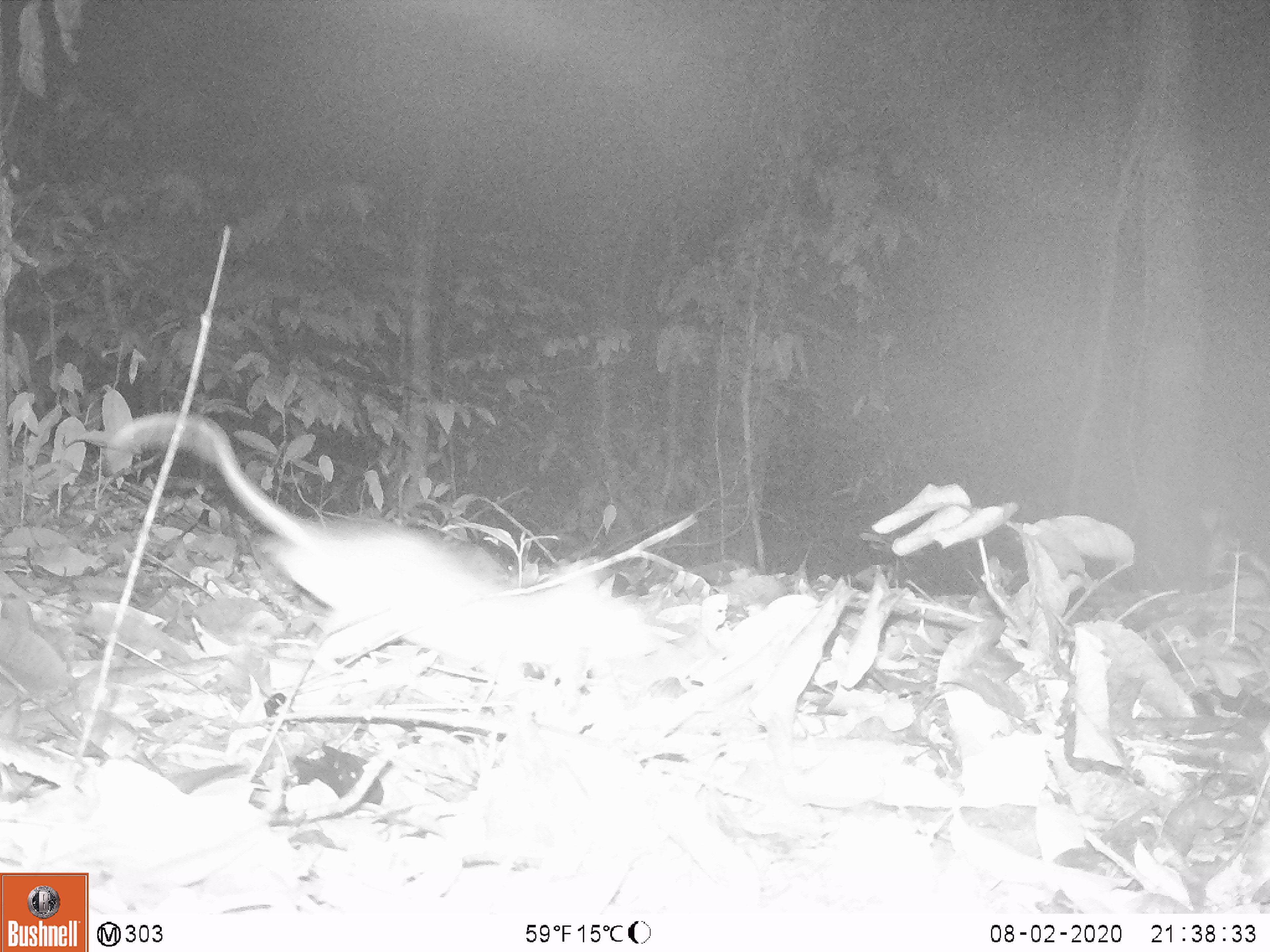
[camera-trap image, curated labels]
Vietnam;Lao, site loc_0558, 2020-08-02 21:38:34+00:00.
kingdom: Animalia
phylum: Chordata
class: Mammalia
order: Rodentia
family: Muridae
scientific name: Muridae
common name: old-world mice and rats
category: unidentified murid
Unidentified murid (old-world mice and rats) (Muridae). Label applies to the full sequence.